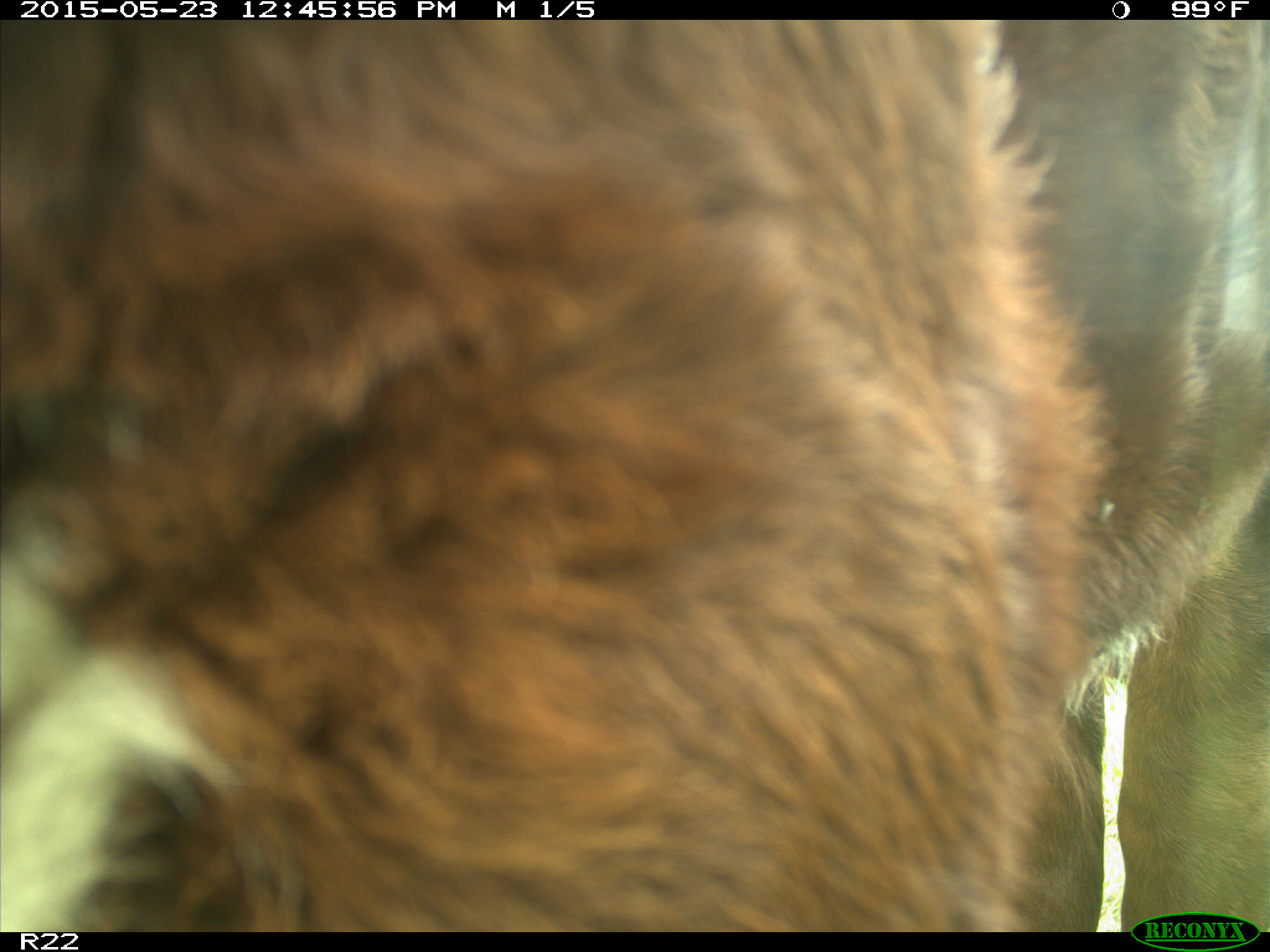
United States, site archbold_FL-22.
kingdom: Animalia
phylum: Chordata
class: Mammalia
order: Artiodactyla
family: Bovidae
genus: Bos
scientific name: Bos taurus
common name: domestic cow